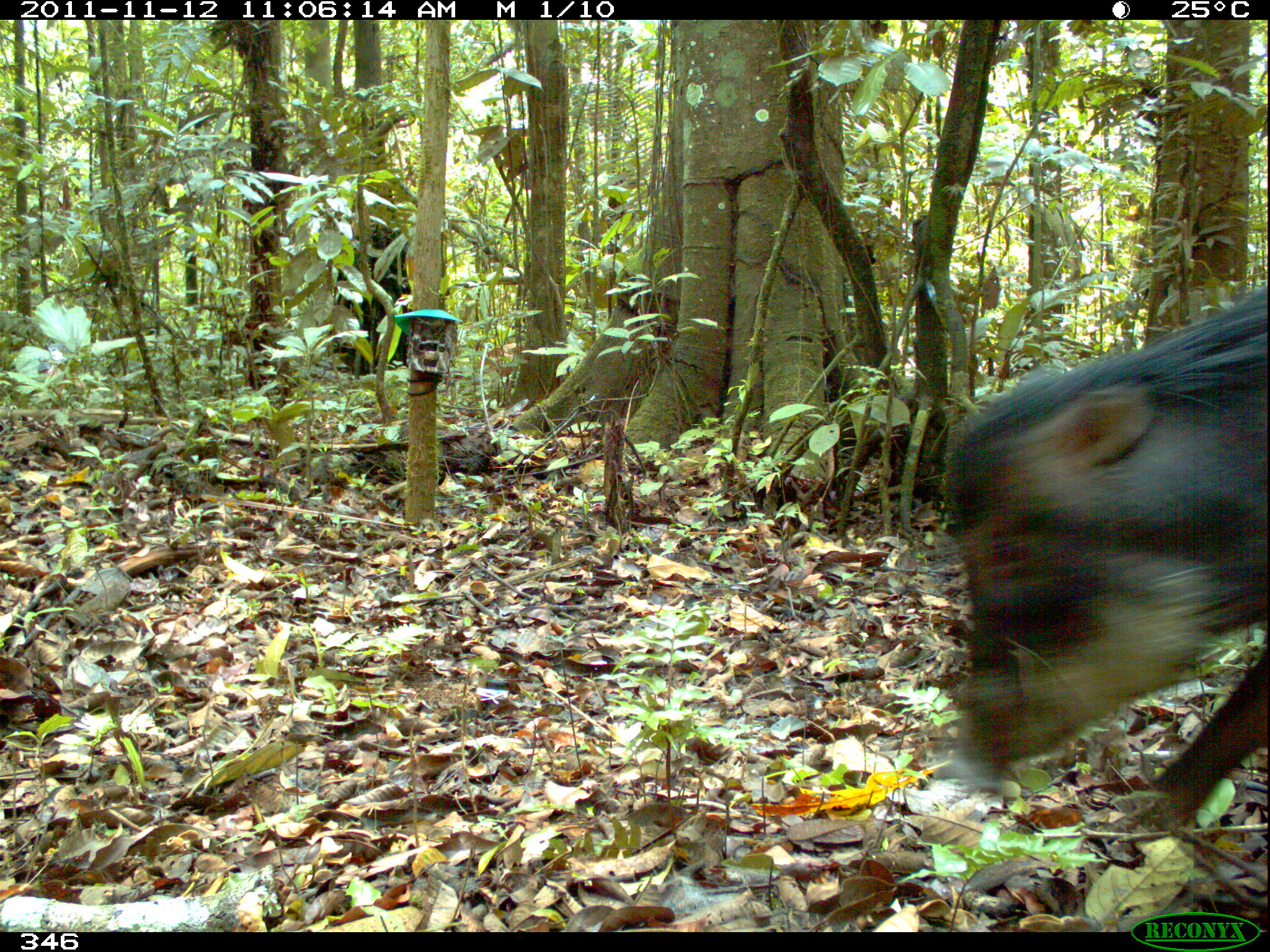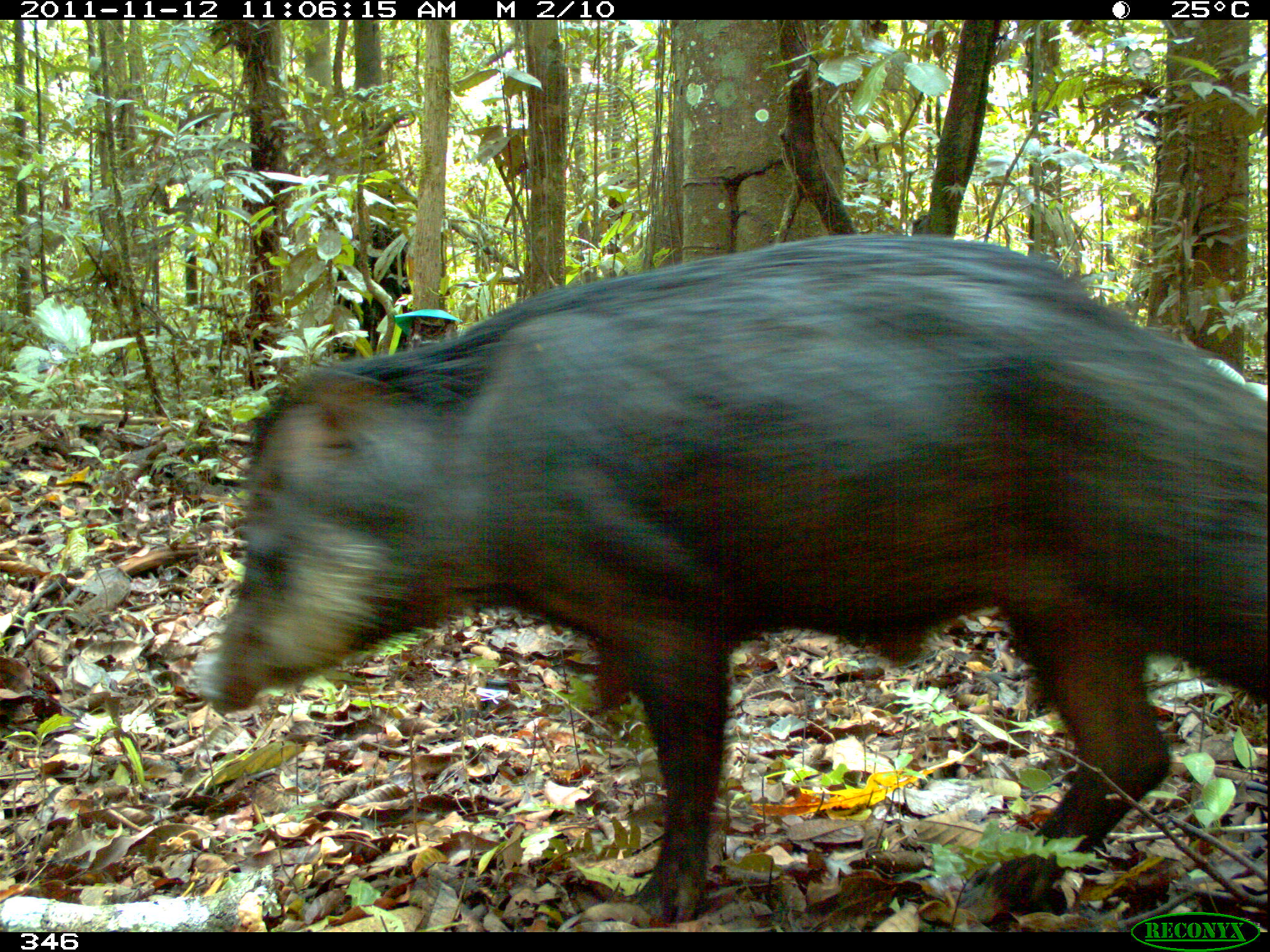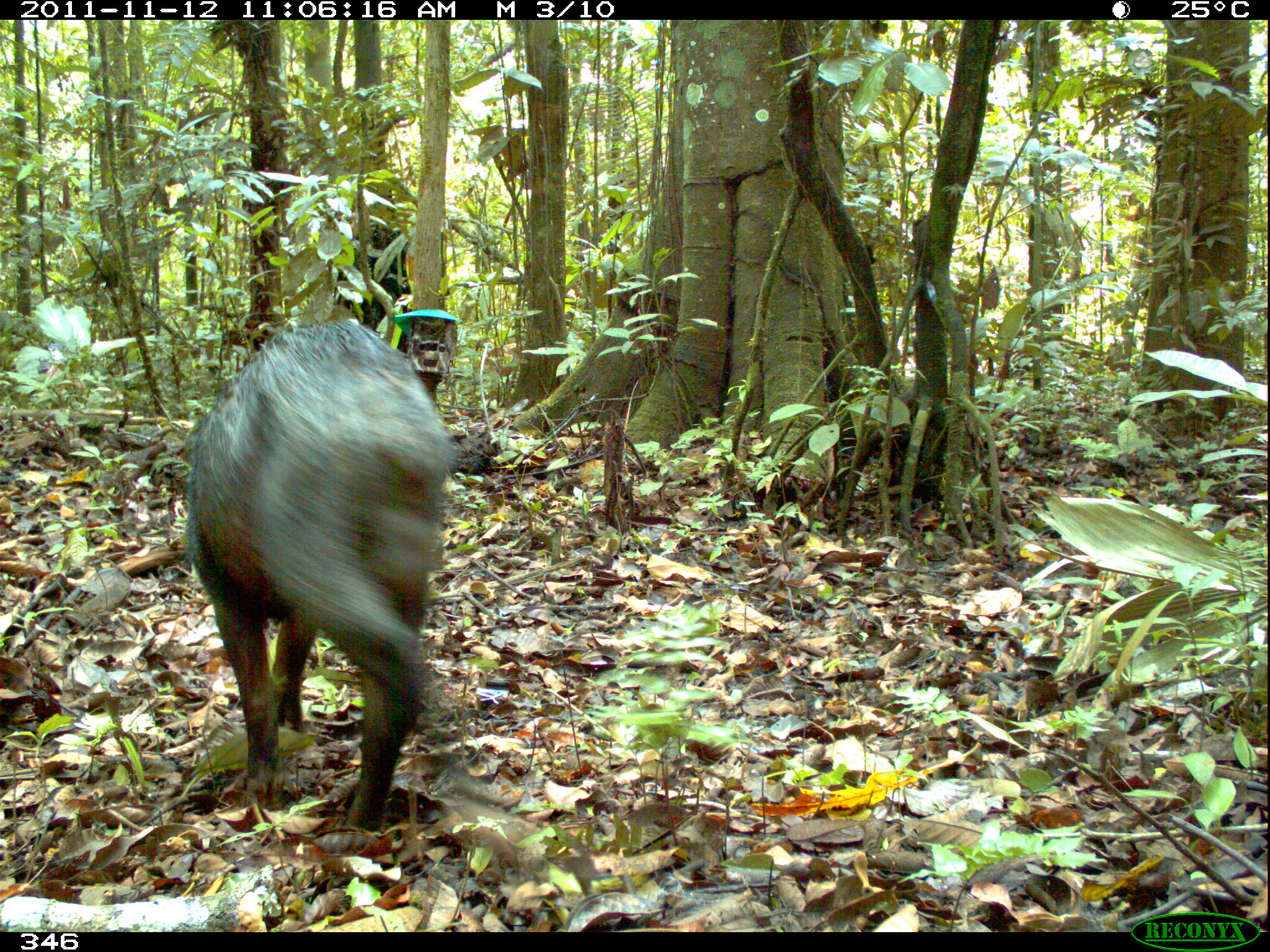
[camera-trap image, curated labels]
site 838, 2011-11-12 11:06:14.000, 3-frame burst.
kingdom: Animalia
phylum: Chordata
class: Mammalia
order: Artiodactyla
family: Tayassuidae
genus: Tayassu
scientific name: Tayassu pecari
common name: white-lipped peccary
Tayassu pecari (white-lipped peccary).